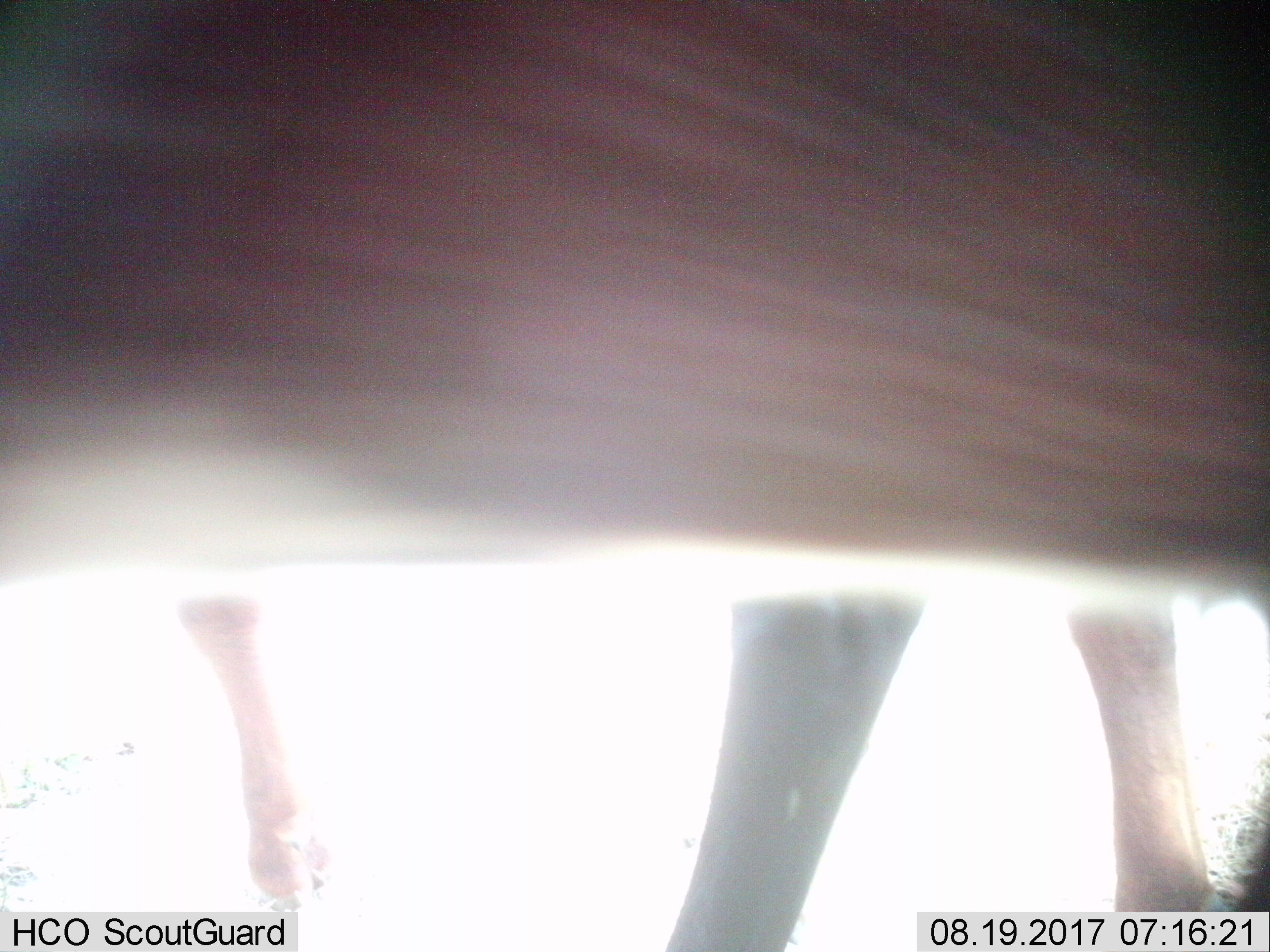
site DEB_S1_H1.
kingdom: Animalia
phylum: Chordata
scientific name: Vertebrata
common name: domestic animal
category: domesticanimal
Domesticanimal (domestic animal) (Vertebrata), count 2. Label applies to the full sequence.